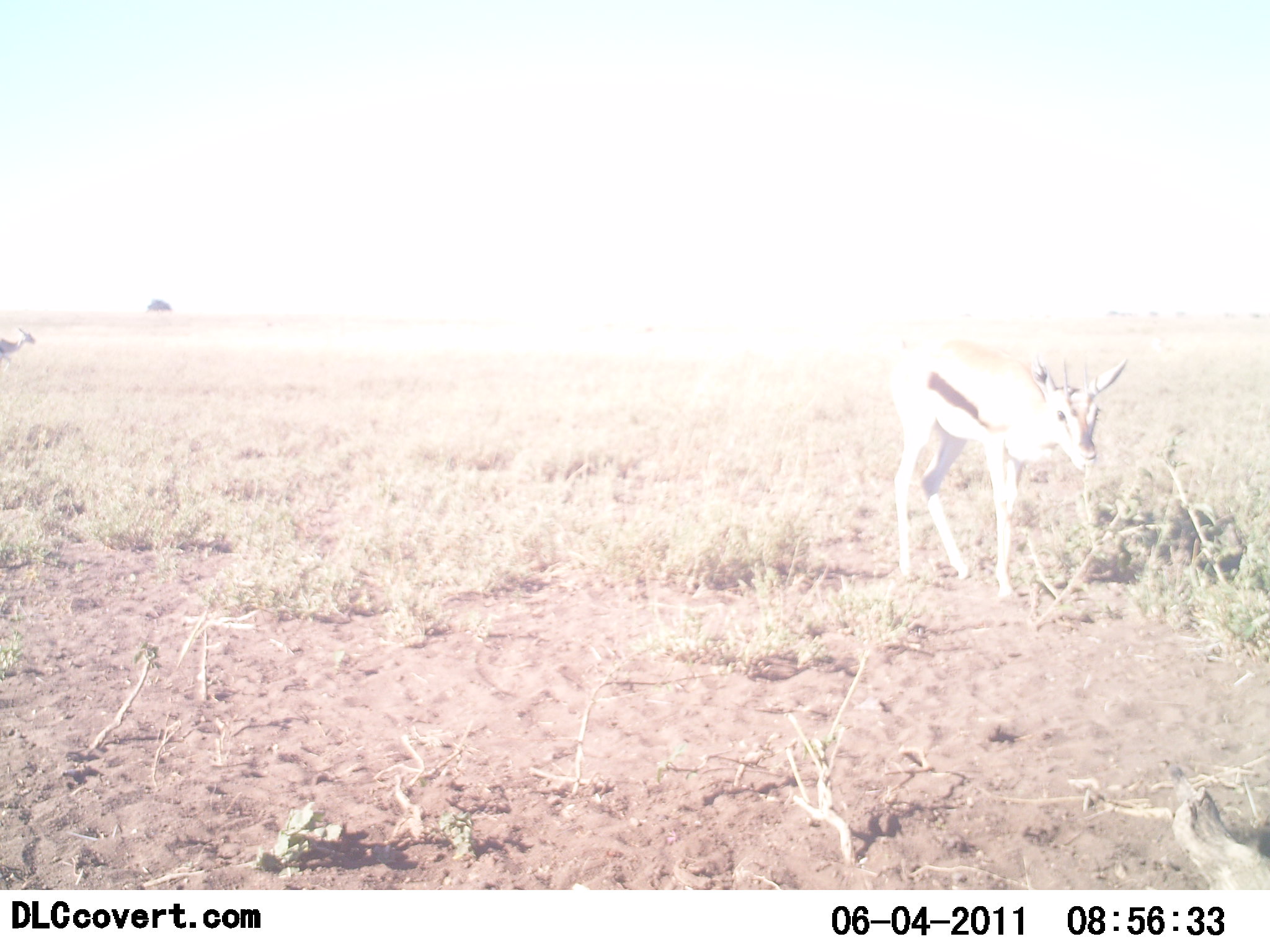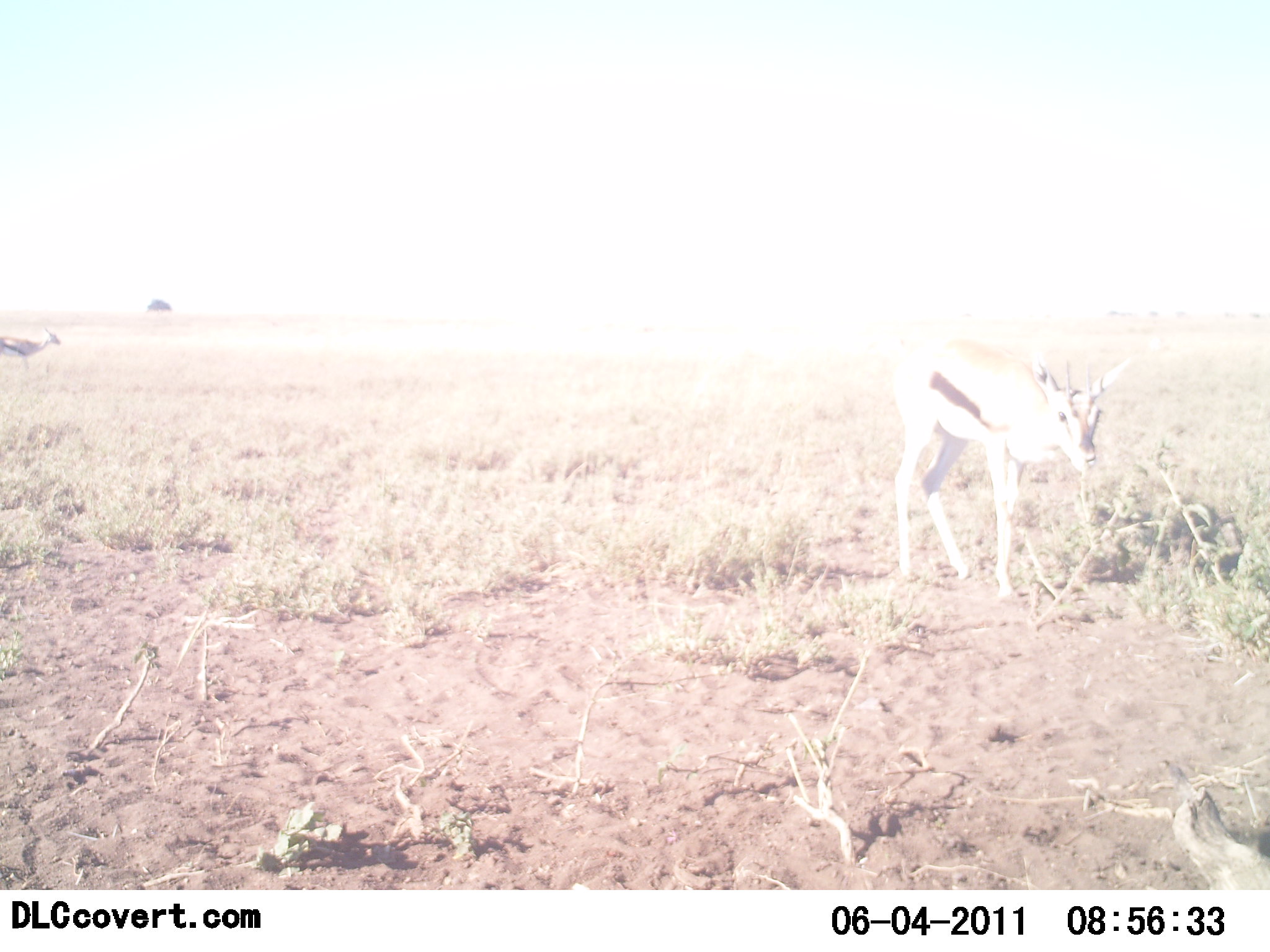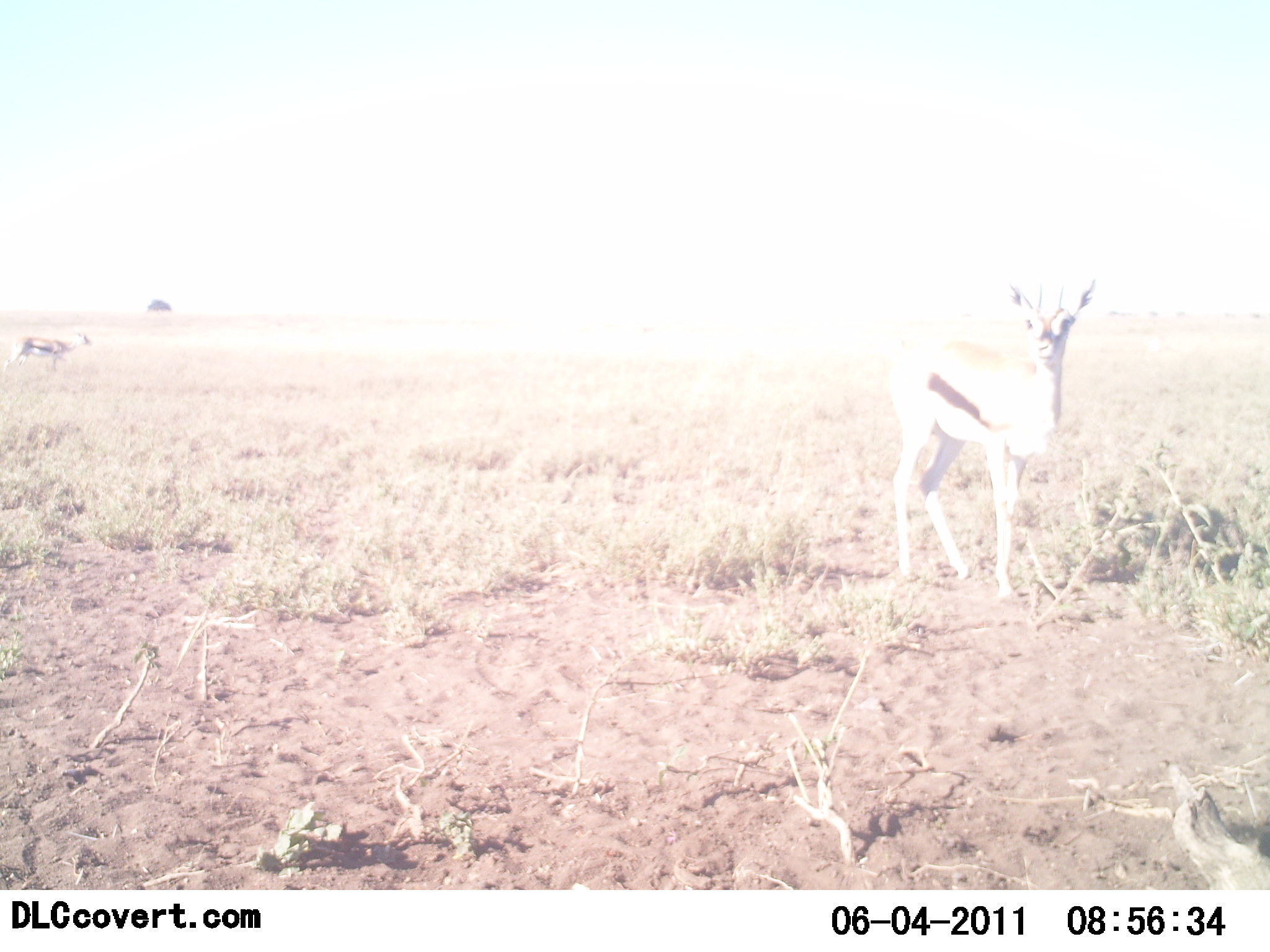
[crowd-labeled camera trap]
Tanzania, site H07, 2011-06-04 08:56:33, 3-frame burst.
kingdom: Animalia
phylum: Chordata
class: Mammalia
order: Artiodactyla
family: Bovidae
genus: Eudorcas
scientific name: Eudorcas thomsonii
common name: thomson's gazelle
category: gazellethomsons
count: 2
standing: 46%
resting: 0%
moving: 46%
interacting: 0%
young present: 0%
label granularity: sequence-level